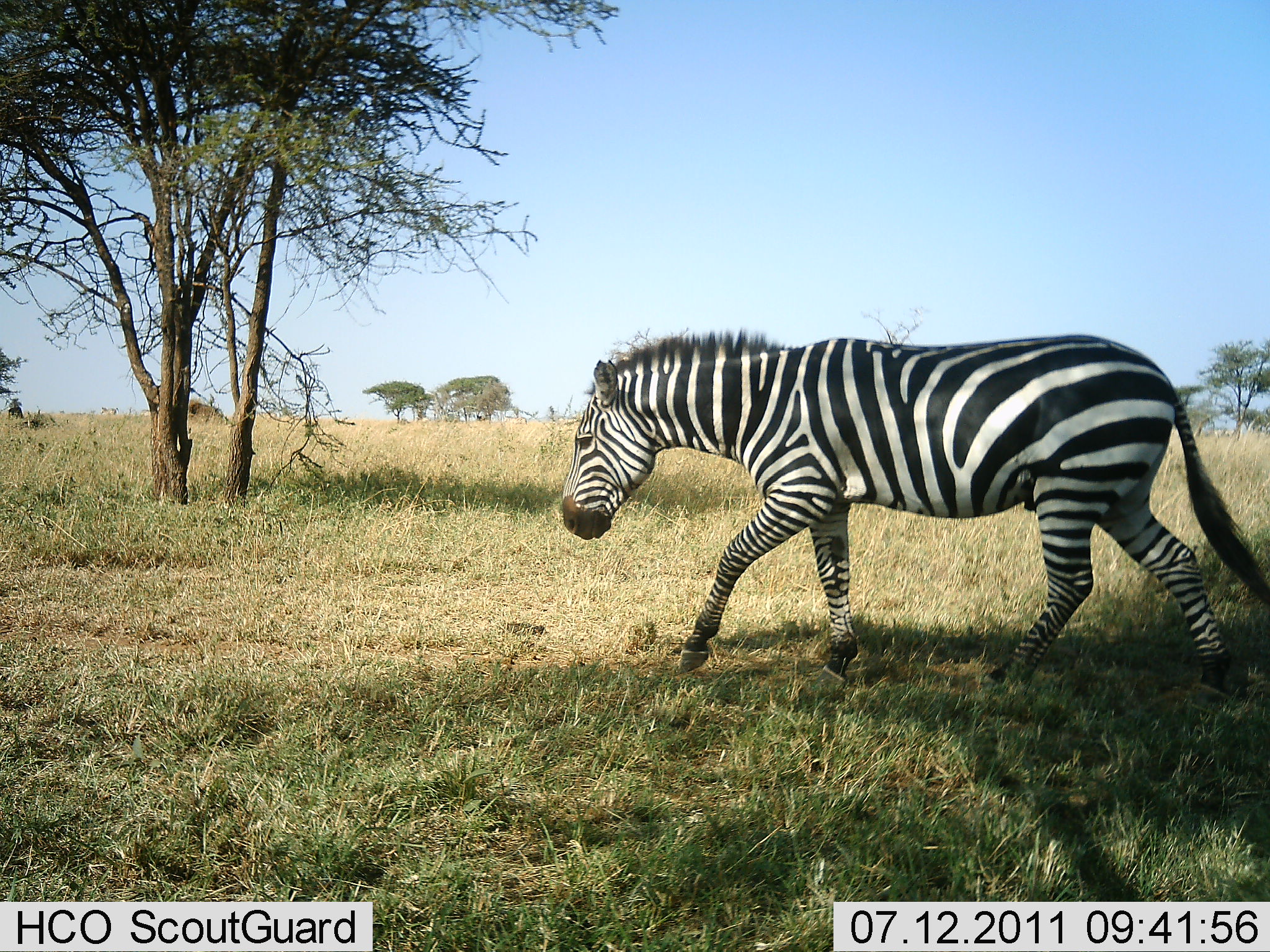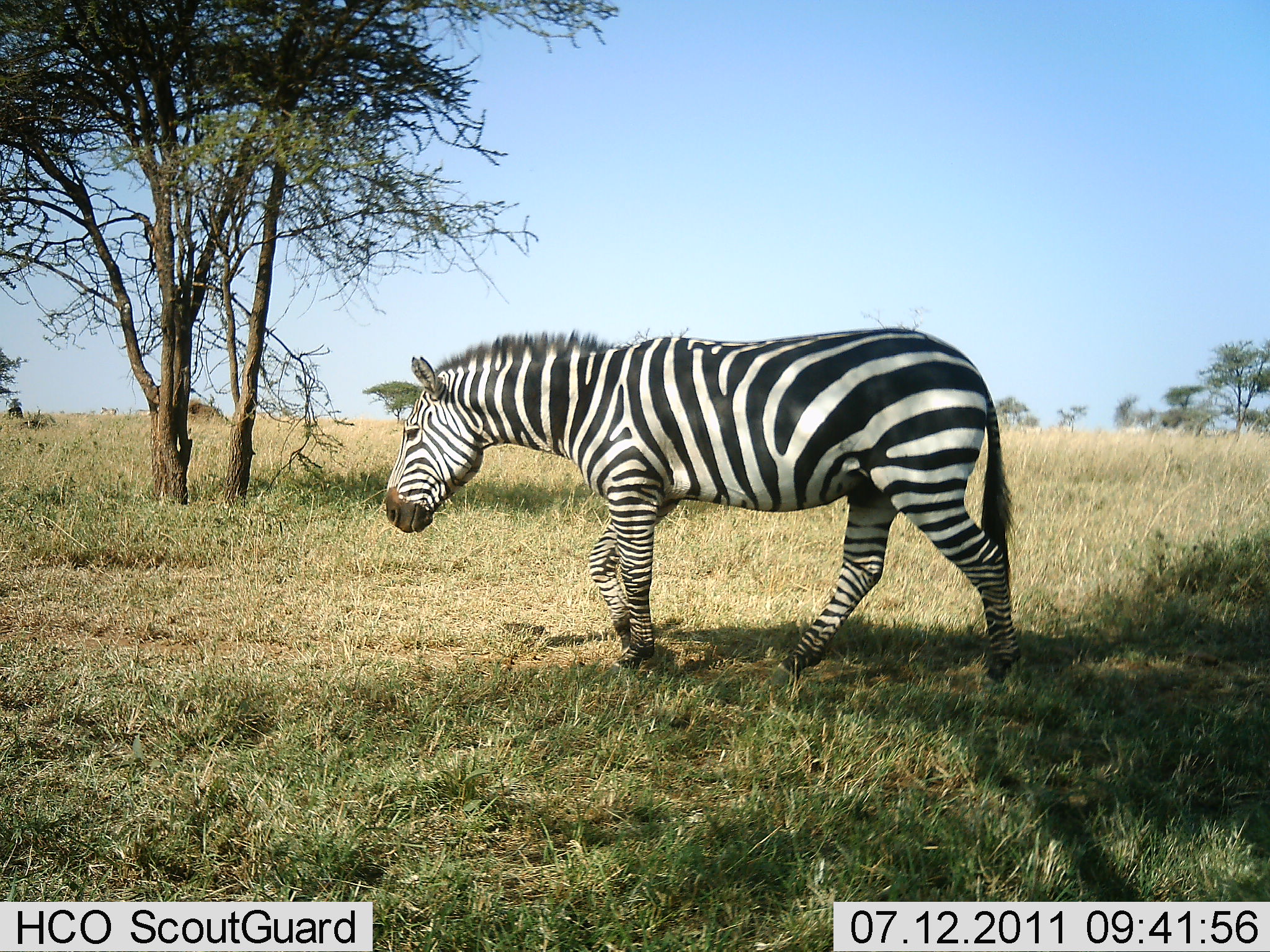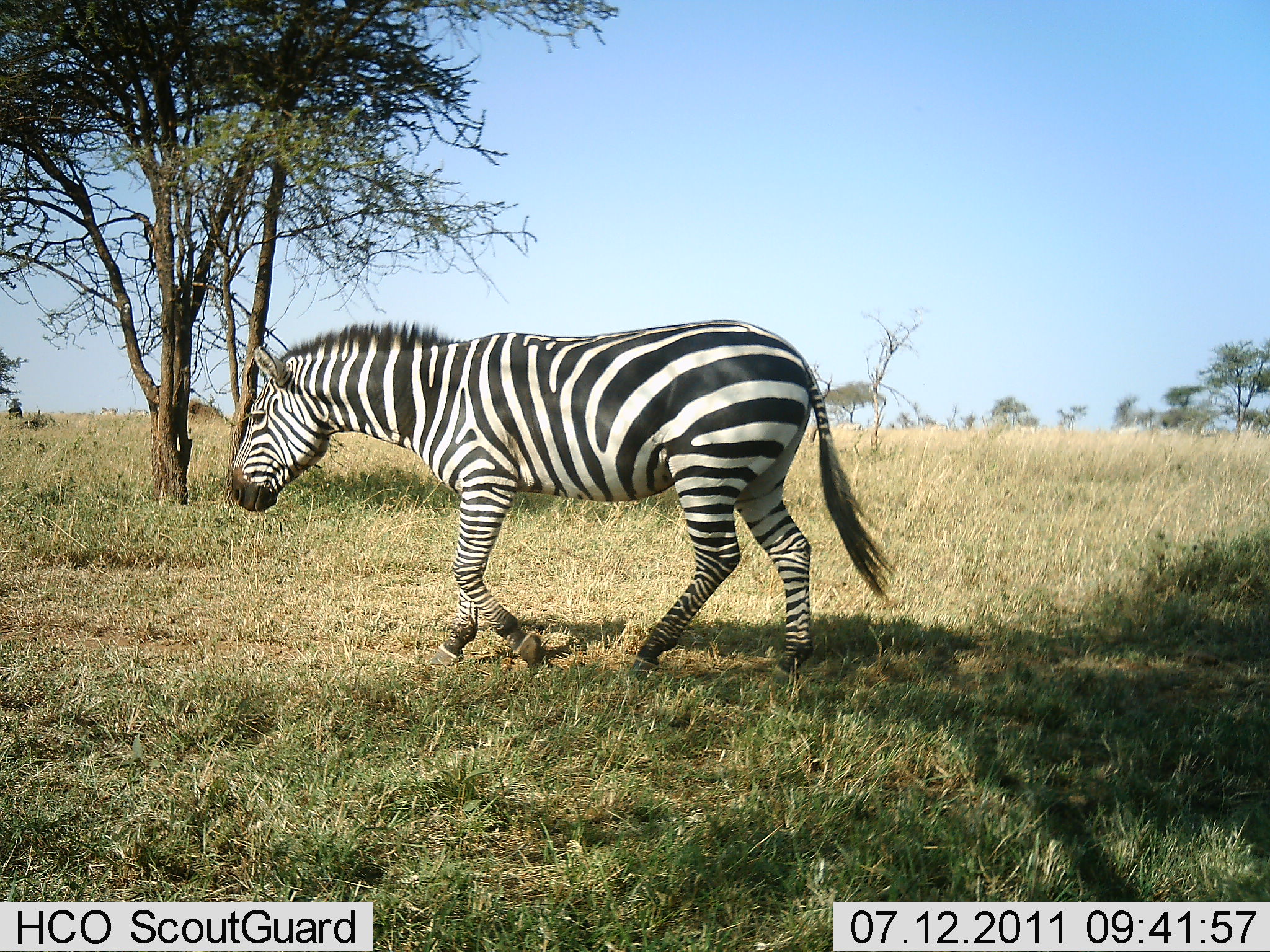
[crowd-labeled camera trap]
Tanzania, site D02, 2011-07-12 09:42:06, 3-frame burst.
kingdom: Animalia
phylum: Chordata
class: Mammalia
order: Perissodactyla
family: Equidae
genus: Equus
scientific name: Equus quagga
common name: plains zebra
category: zebra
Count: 1.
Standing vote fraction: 8%.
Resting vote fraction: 8%.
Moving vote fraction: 100%.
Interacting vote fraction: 8%.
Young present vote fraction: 0%.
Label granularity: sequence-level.